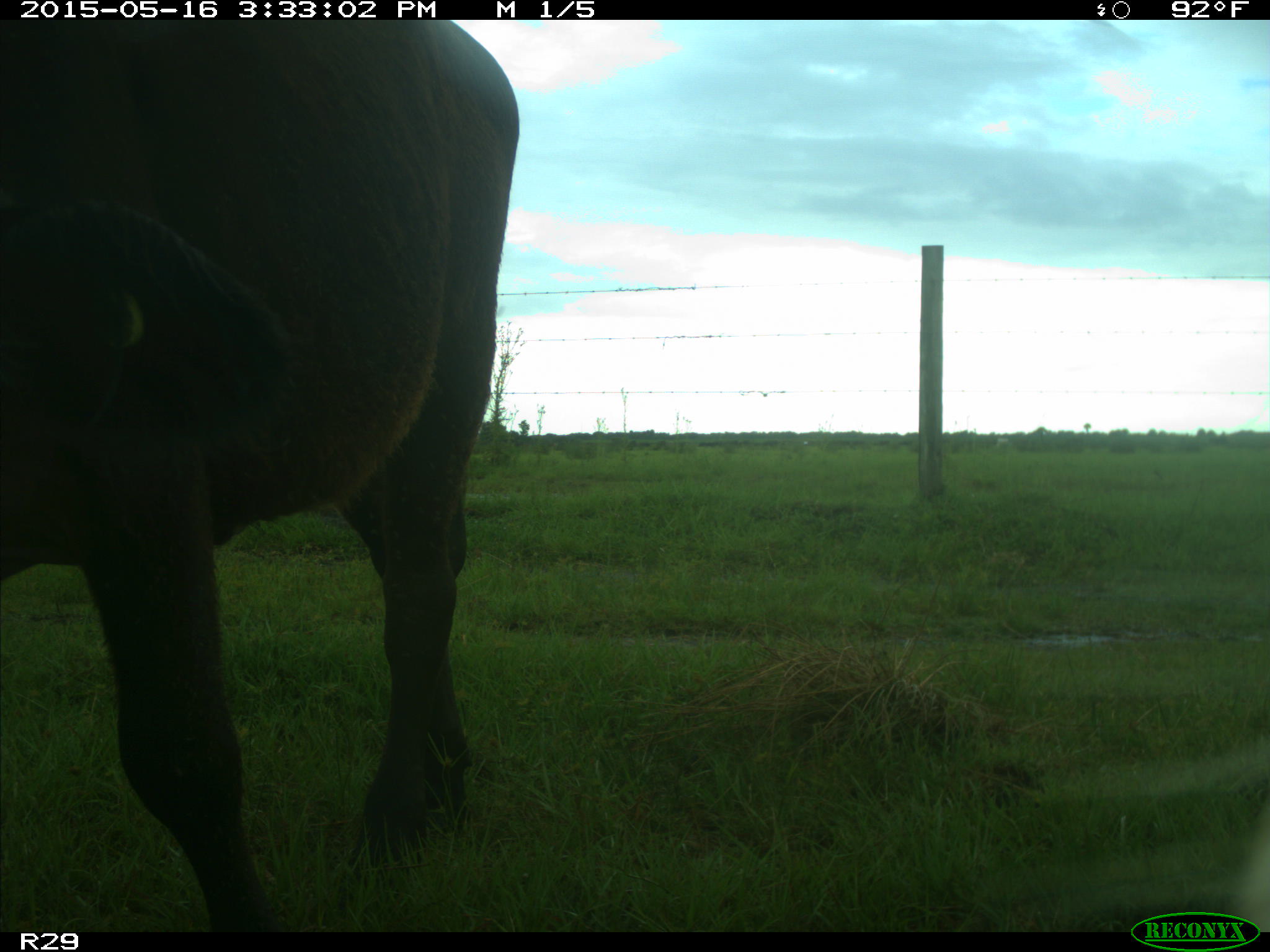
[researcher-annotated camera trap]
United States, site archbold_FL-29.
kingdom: Animalia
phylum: Chordata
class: Mammalia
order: Artiodactyla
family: Bovidae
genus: Bos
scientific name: Bos taurus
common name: domestic cow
Bos taurus (domestic cow).